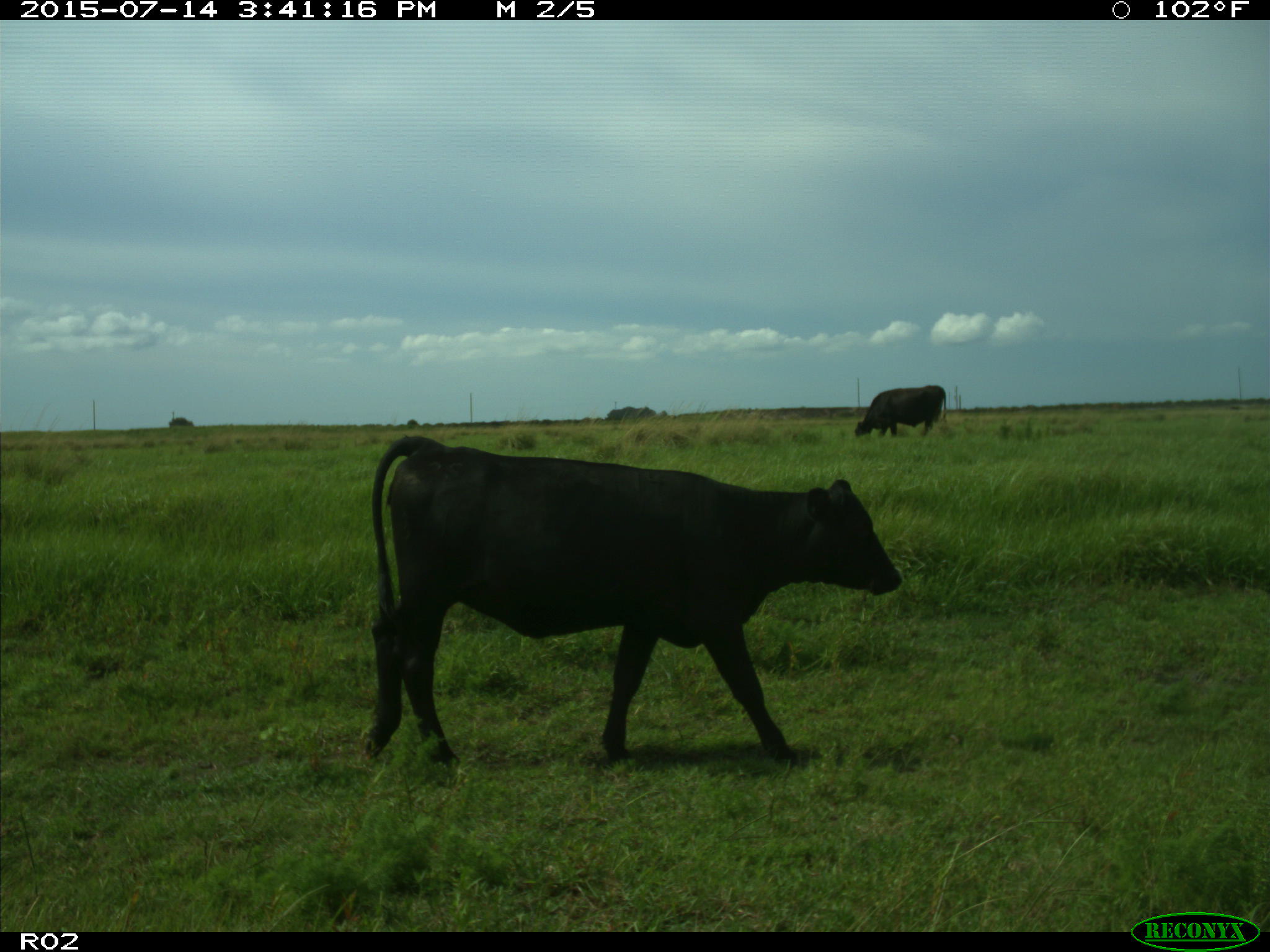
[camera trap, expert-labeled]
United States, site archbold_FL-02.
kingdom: Animalia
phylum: Chordata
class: Mammalia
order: Artiodactyla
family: Bovidae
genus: Bos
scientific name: Bos taurus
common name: domestic cow